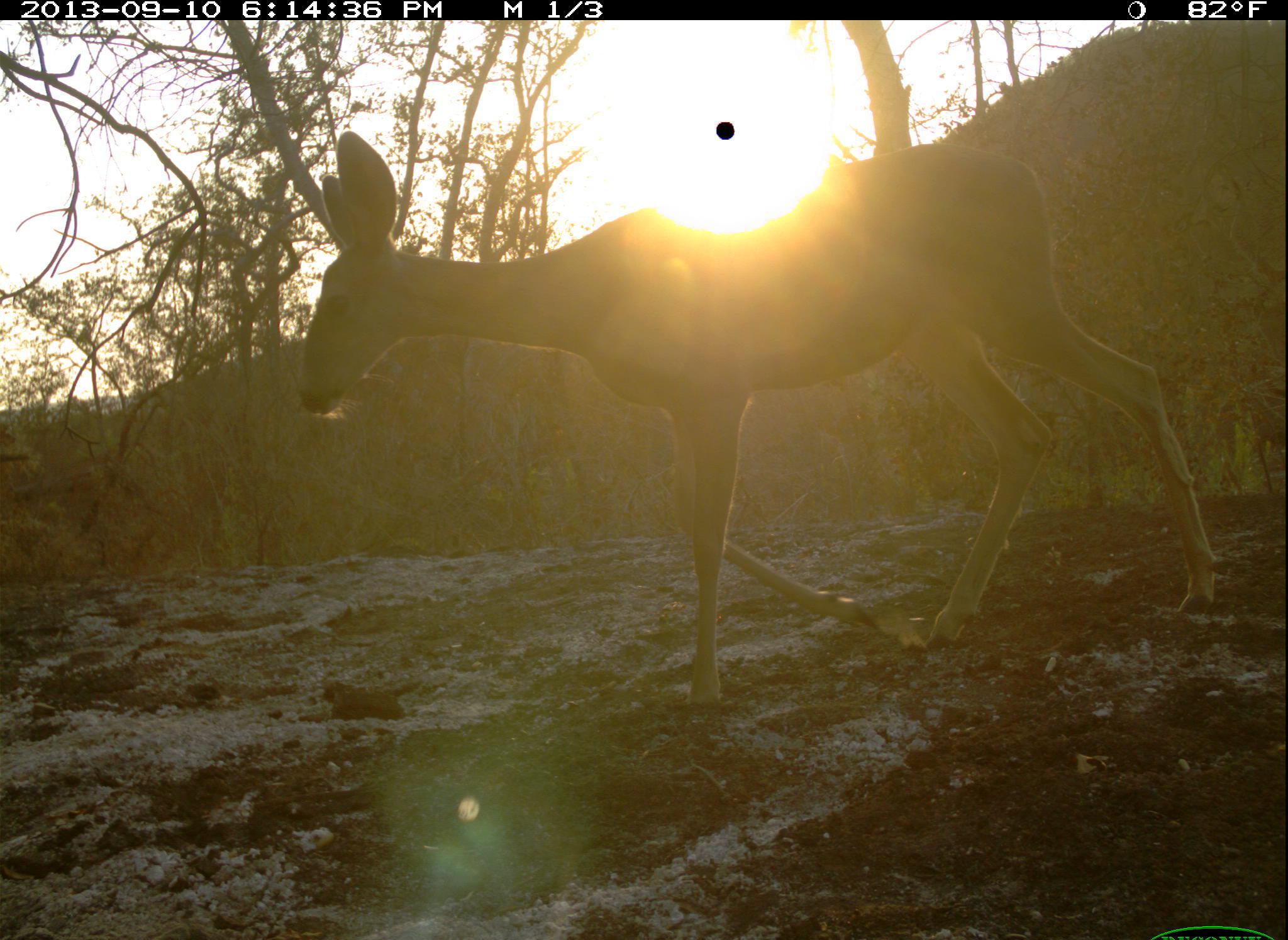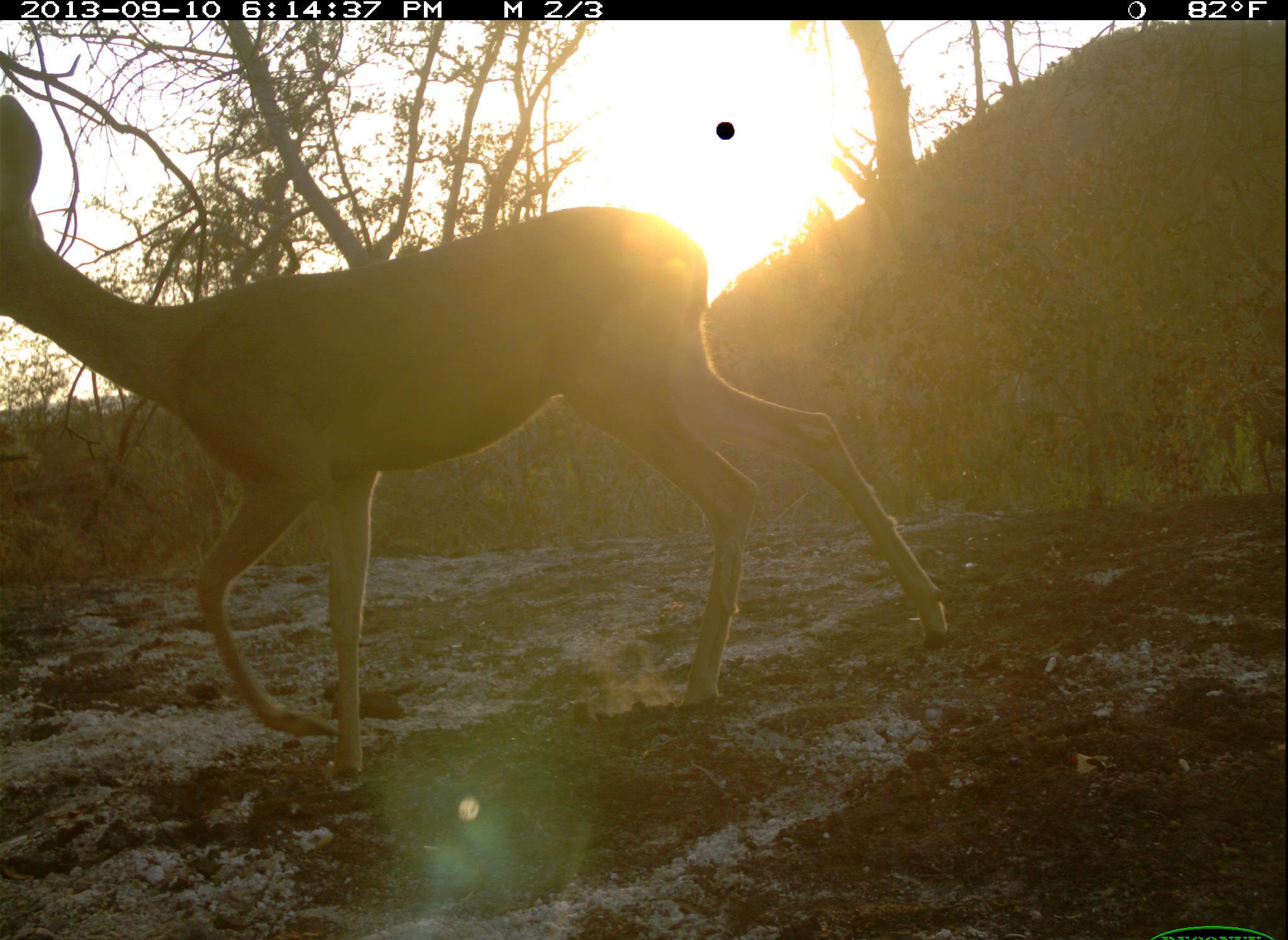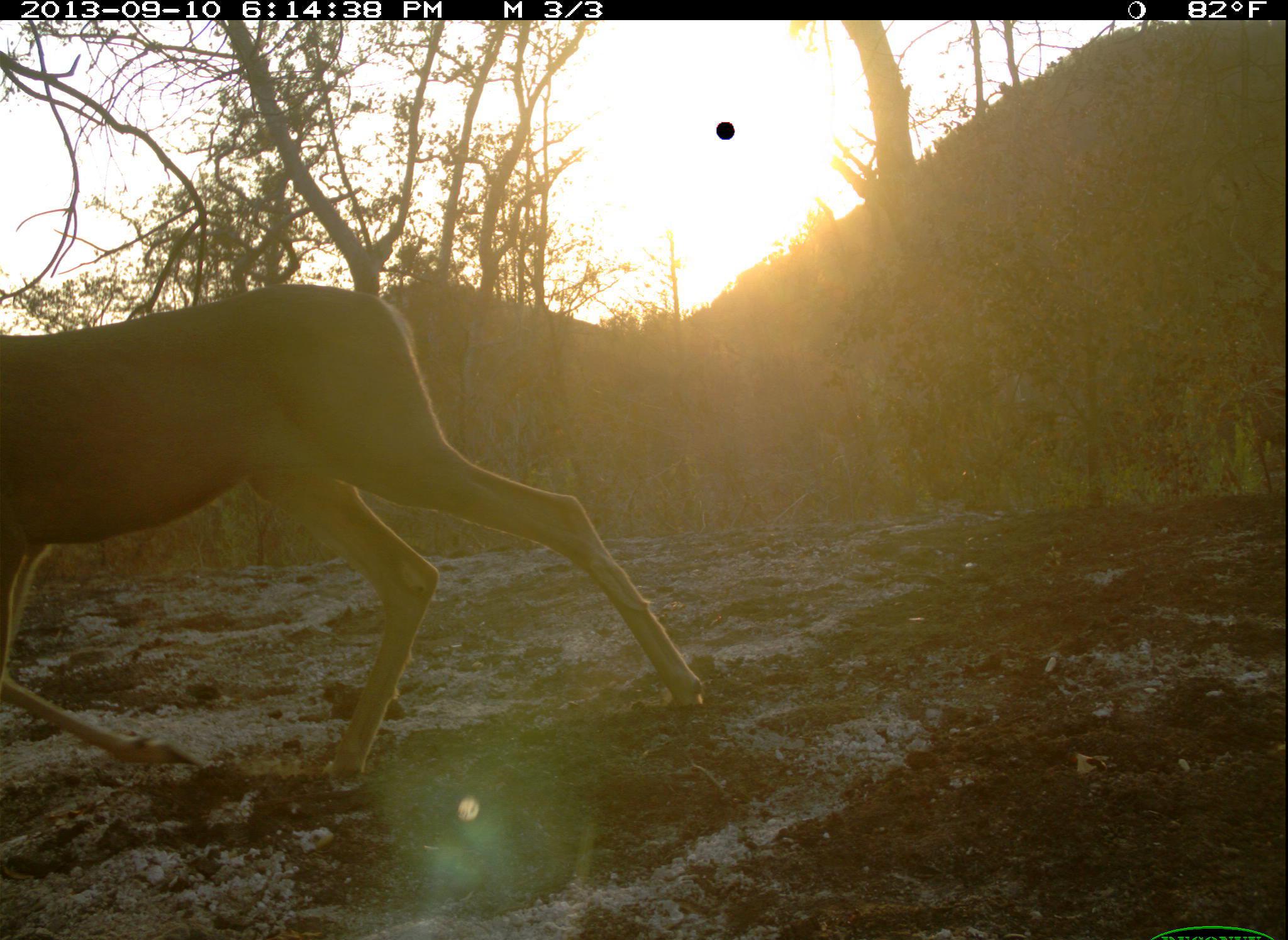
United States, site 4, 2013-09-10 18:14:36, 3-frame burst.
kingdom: Animalia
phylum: Chordata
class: Mammalia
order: Artiodactyla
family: Cervidae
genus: Odocoileus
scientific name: Odocoileus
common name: deer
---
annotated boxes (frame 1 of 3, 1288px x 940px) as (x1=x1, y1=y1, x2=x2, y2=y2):
deer: (x1=282, y1=127, x2=1229, y2=728)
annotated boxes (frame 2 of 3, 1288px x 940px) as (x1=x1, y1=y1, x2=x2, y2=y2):
deer: (x1=0, y1=95, x2=963, y2=800)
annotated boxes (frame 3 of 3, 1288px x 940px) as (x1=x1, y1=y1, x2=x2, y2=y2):
deer: (x1=0, y1=281, x2=715, y2=807)